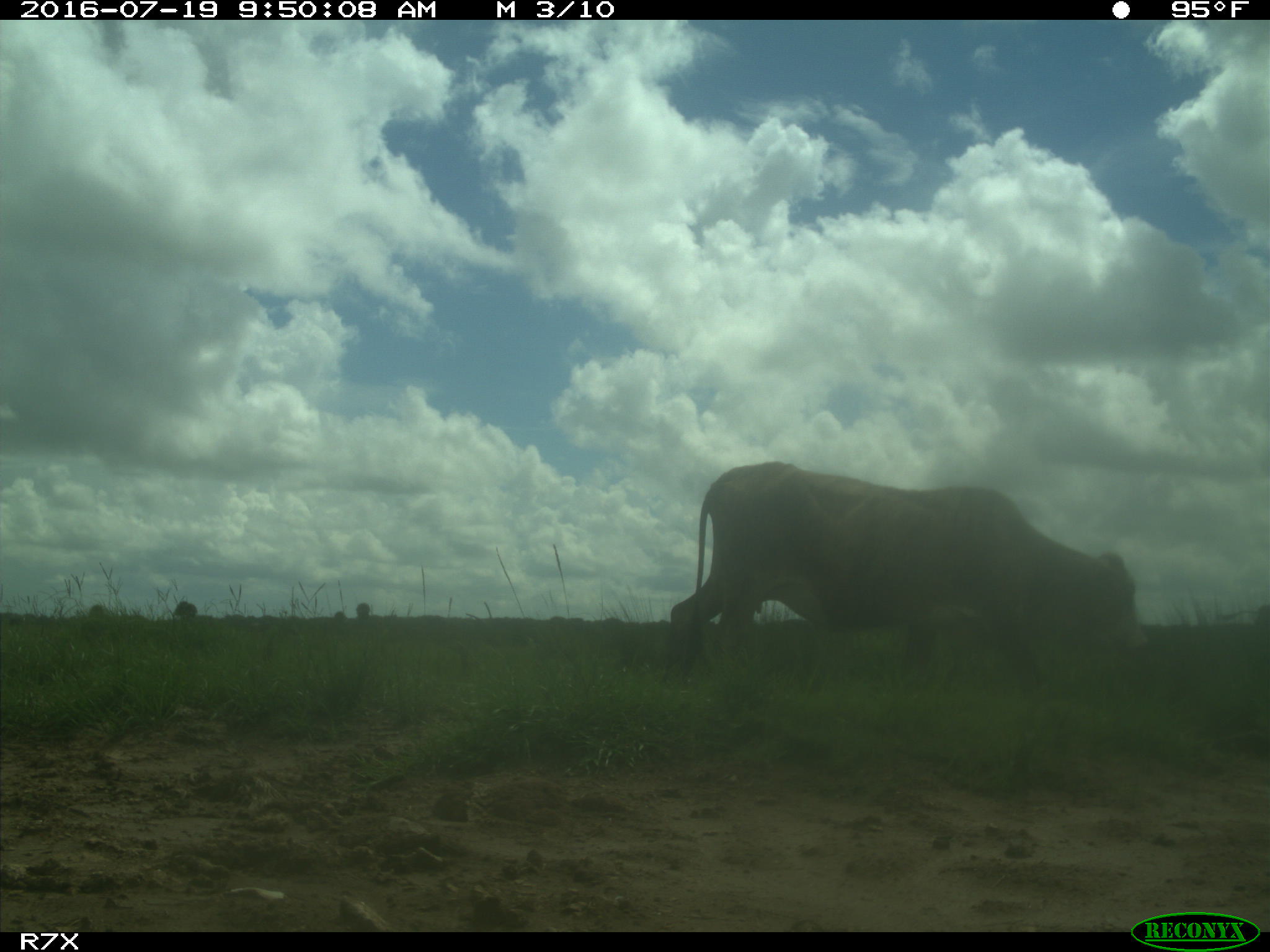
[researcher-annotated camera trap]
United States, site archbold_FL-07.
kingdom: Animalia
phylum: Chordata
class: Mammalia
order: Artiodactyla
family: Bovidae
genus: Bos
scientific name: Bos taurus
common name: domestic cow